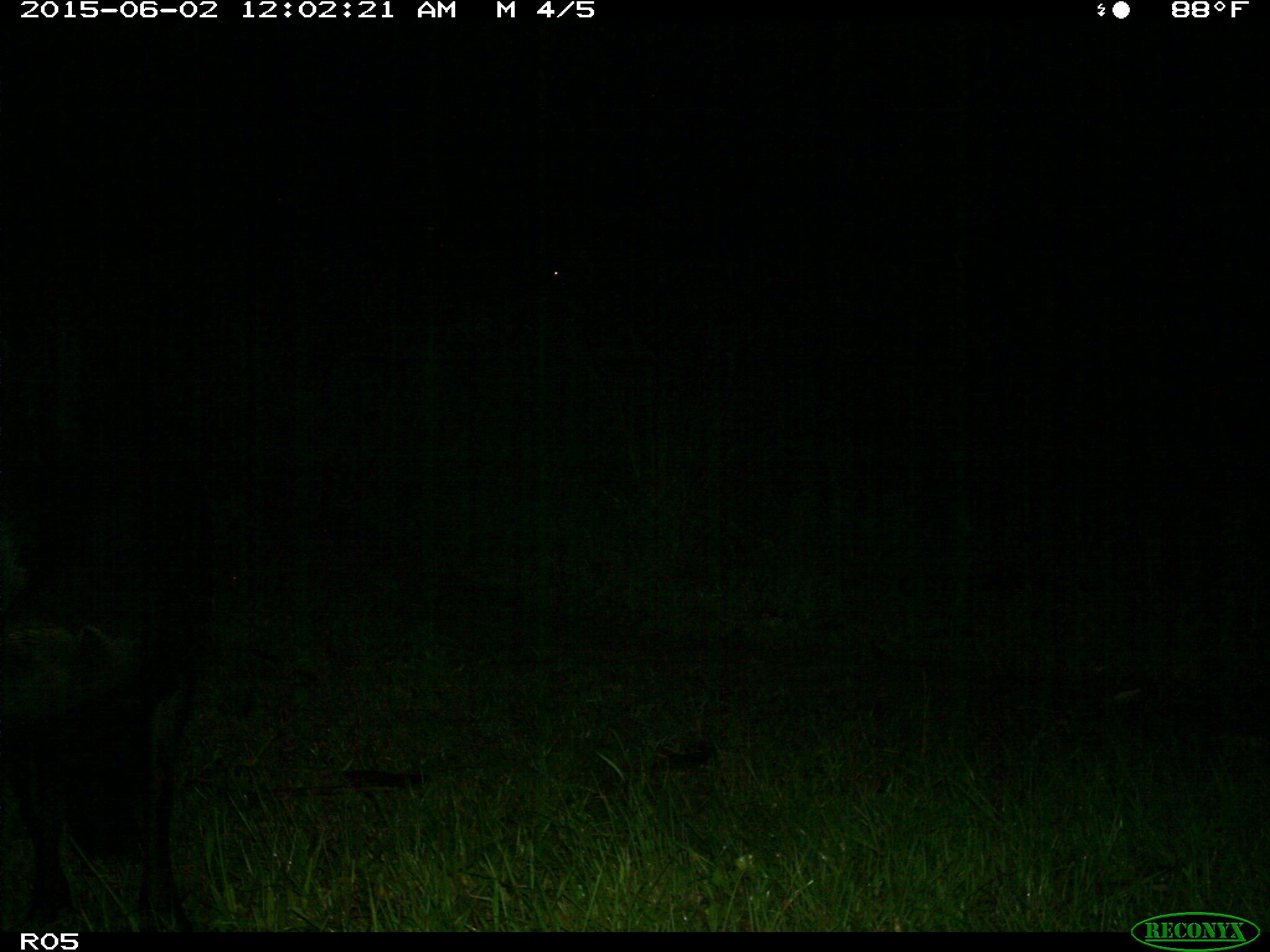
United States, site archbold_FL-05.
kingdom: Animalia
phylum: Chordata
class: Mammalia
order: Artiodactyla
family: Bovidae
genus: Bos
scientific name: Bos taurus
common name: domestic cow